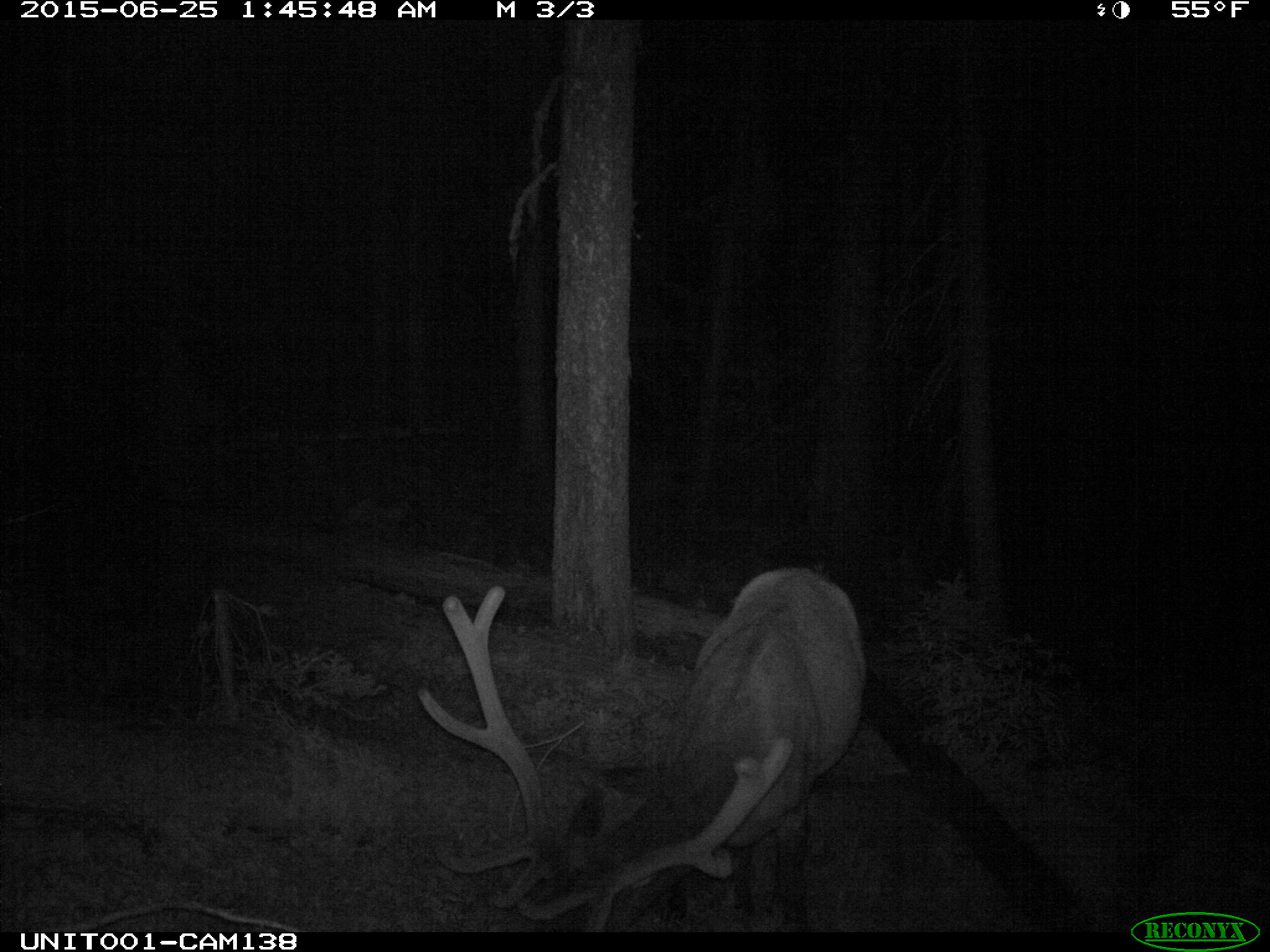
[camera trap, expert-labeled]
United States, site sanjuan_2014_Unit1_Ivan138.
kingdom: Animalia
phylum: Chordata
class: Mammalia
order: Artiodactyla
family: Cervidae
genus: Cervus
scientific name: Cervus elaphus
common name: red deer